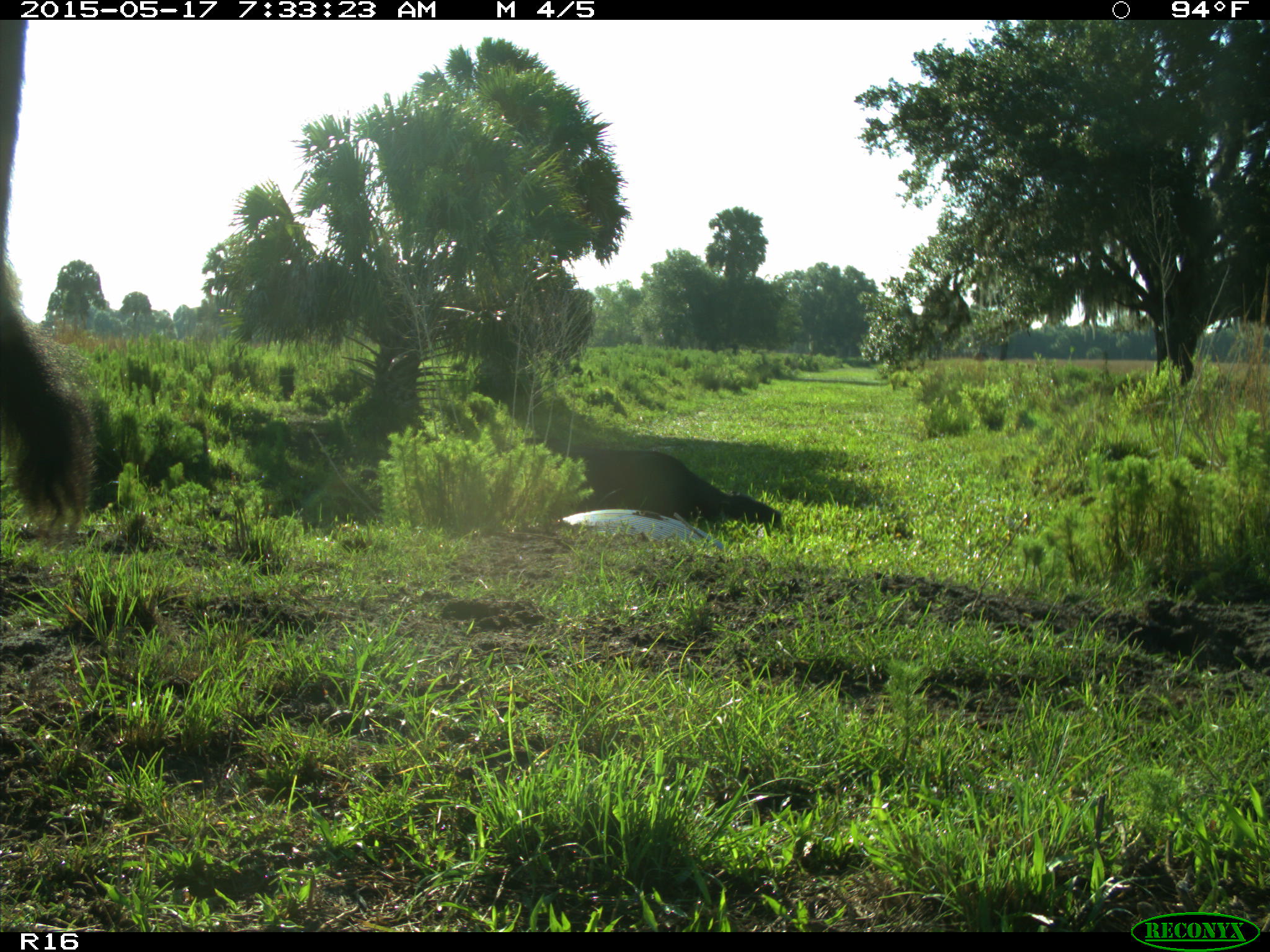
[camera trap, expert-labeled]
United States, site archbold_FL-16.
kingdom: Animalia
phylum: Chordata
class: Mammalia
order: Artiodactyla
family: Bovidae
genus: Bos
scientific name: Bos taurus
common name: domestic cow